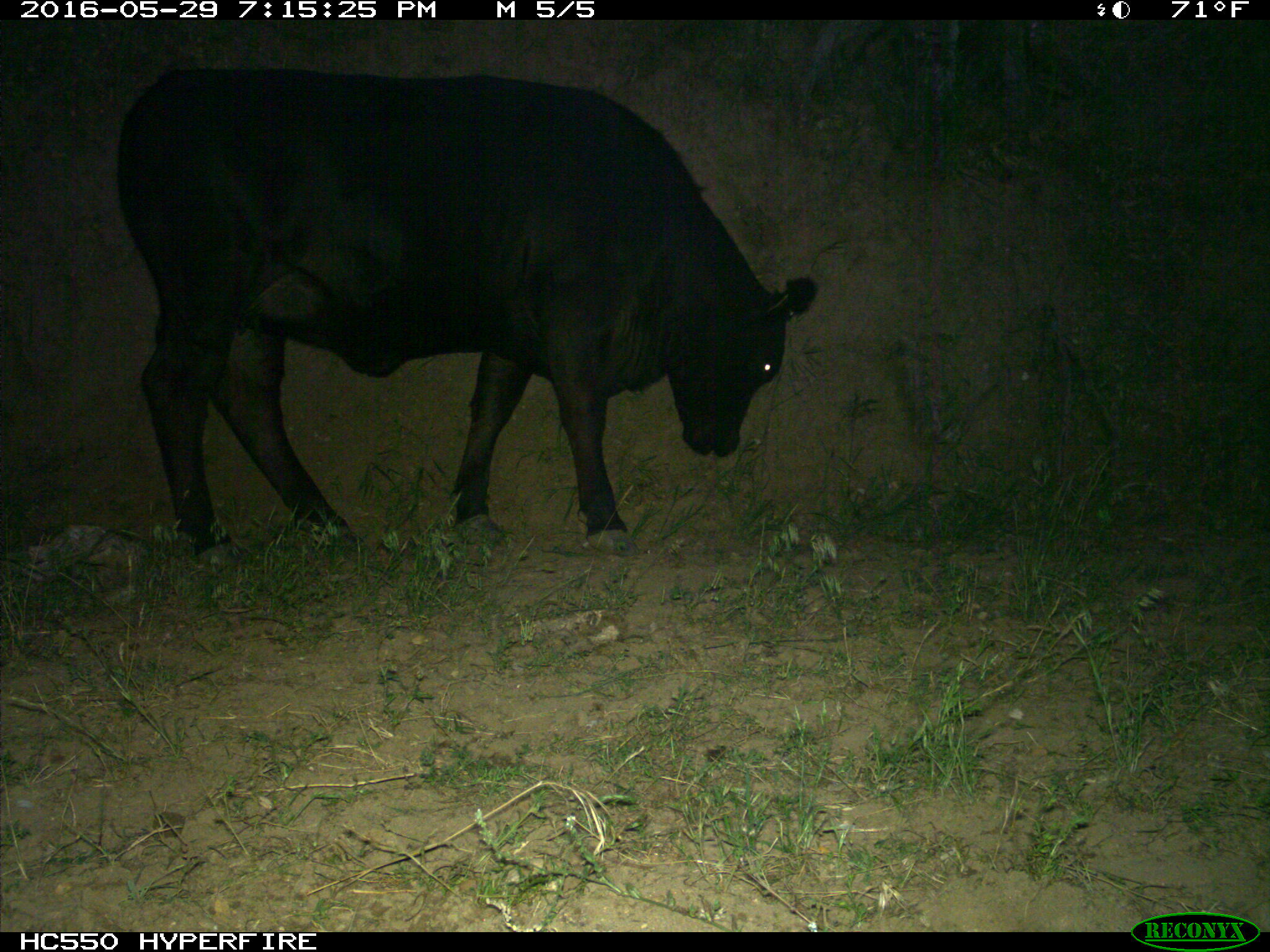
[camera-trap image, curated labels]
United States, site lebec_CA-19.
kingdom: Animalia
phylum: Chordata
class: Mammalia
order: Artiodactyla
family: Bovidae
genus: Bos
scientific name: Bos taurus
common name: domestic cow